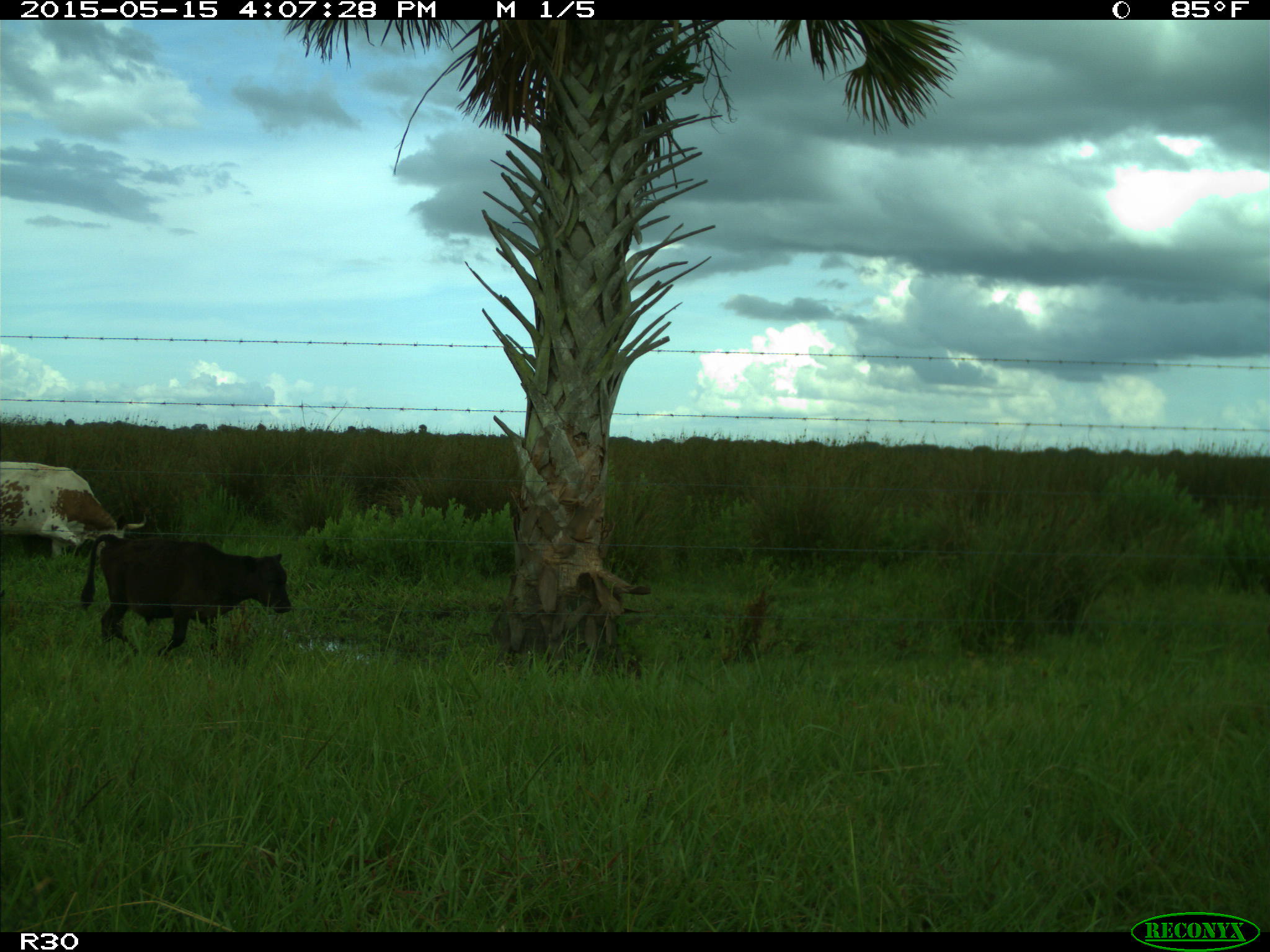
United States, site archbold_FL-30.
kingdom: Animalia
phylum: Chordata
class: Mammalia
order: Artiodactyla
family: Bovidae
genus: Bos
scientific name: Bos taurus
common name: domestic cow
Bos taurus (domestic cow).